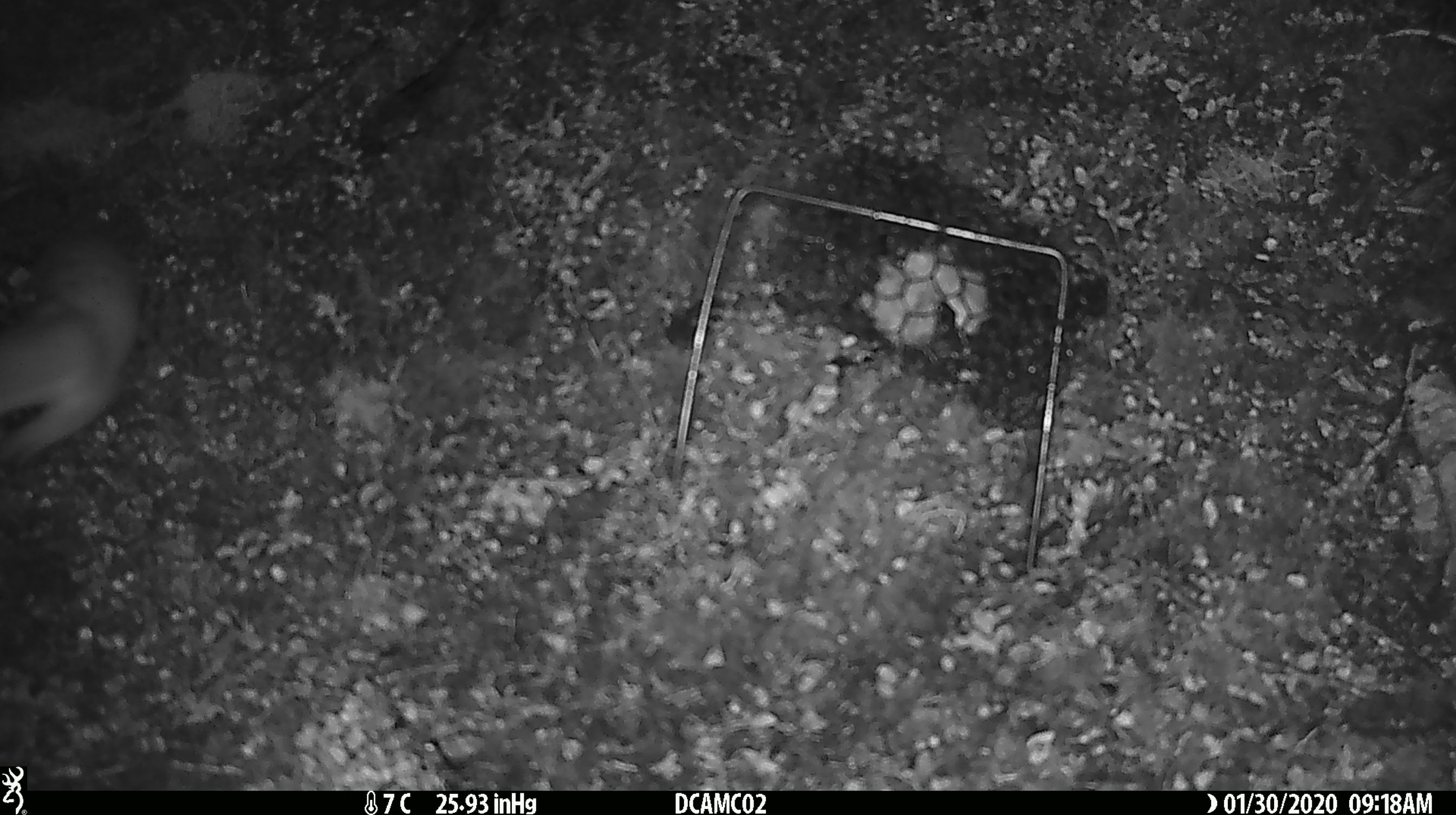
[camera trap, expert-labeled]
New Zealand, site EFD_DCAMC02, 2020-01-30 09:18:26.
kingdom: Animalia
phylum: Chordata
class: Mammalia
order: Carnivora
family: Mustelidae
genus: Mustela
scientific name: Mustela erminea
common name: stoat